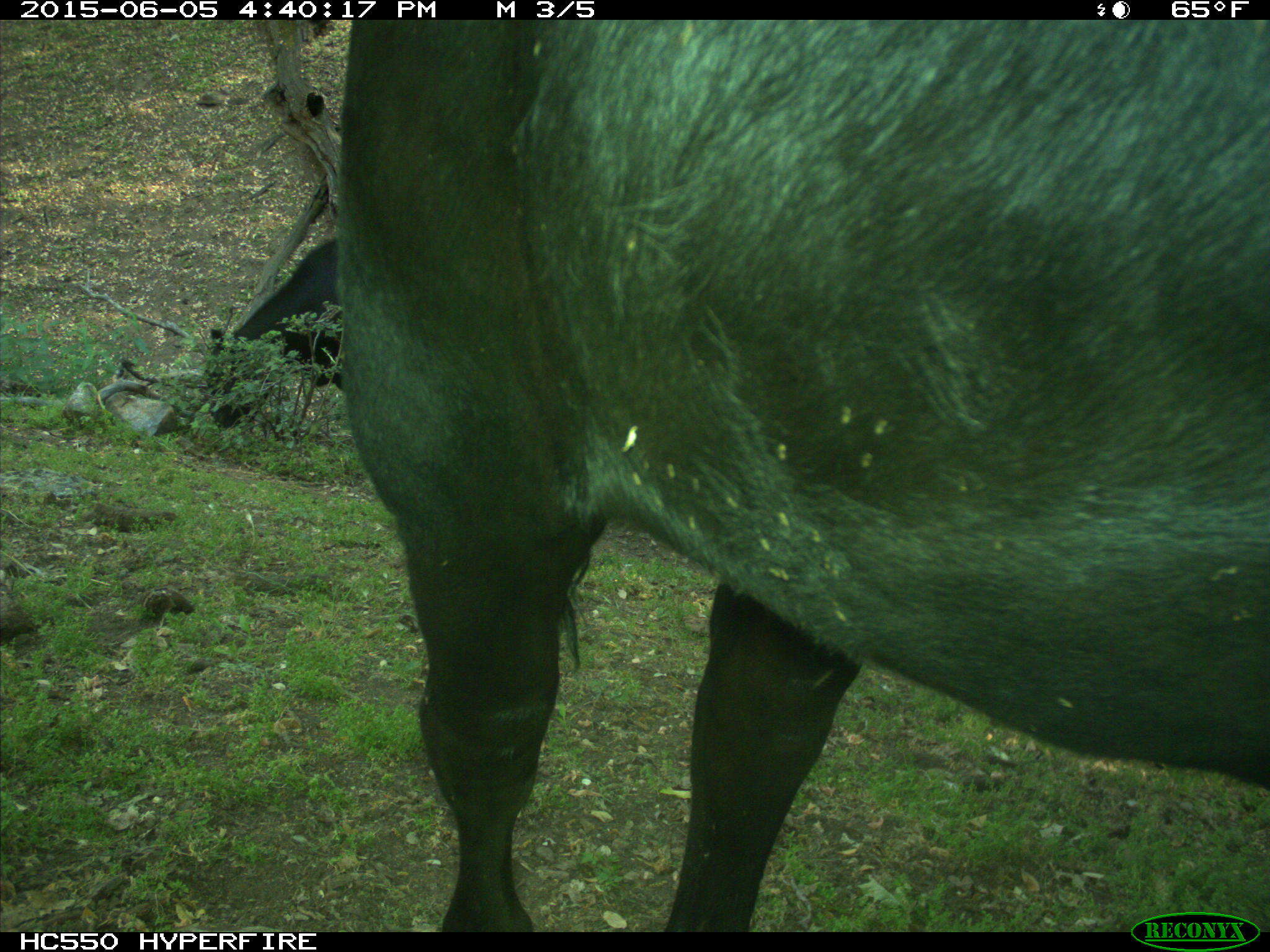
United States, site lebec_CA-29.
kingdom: Animalia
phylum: Chordata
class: Mammalia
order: Artiodactyla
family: Bovidae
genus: Bos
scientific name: Bos taurus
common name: domestic cow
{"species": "Bos taurus (domestic cow)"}